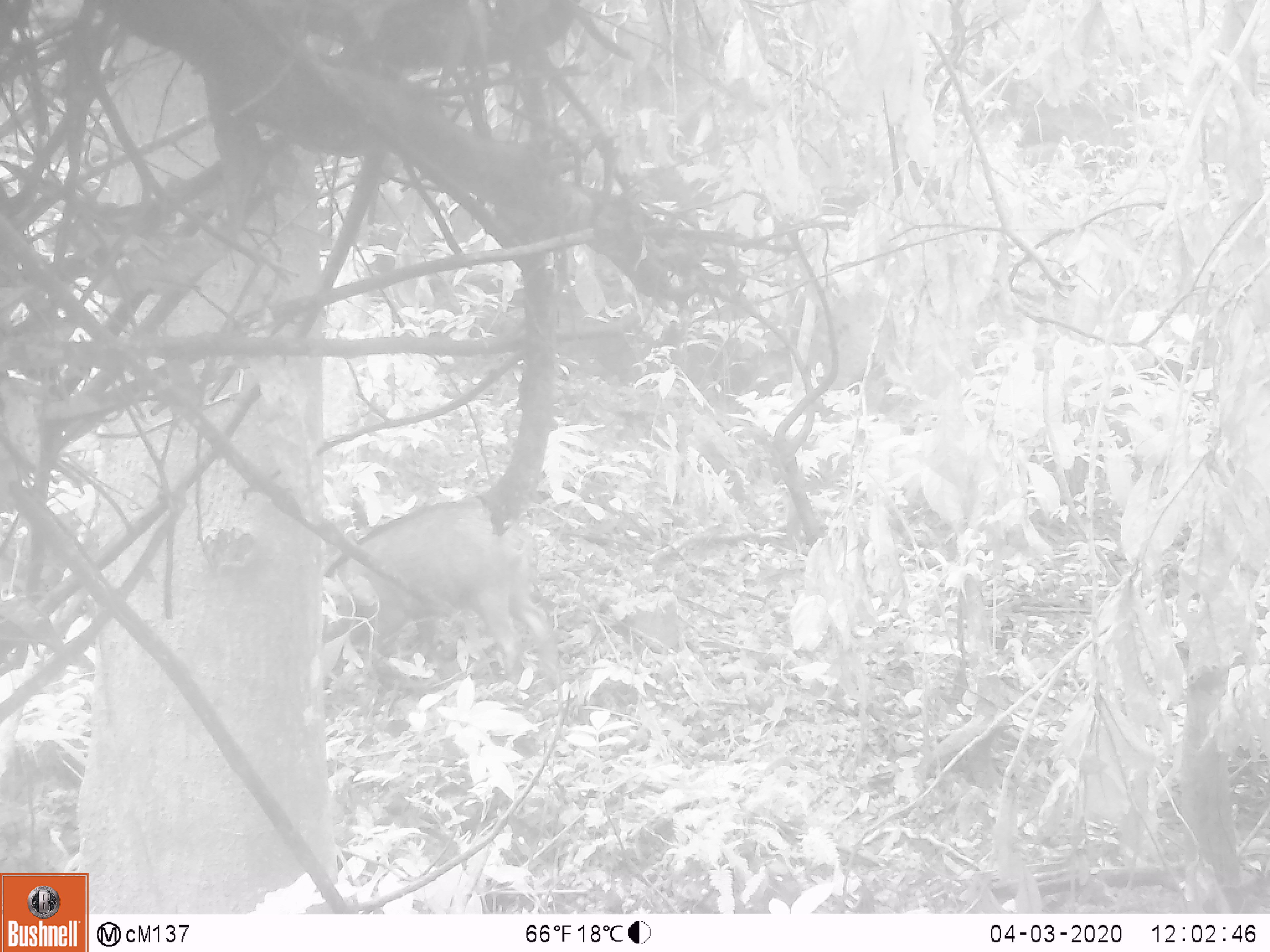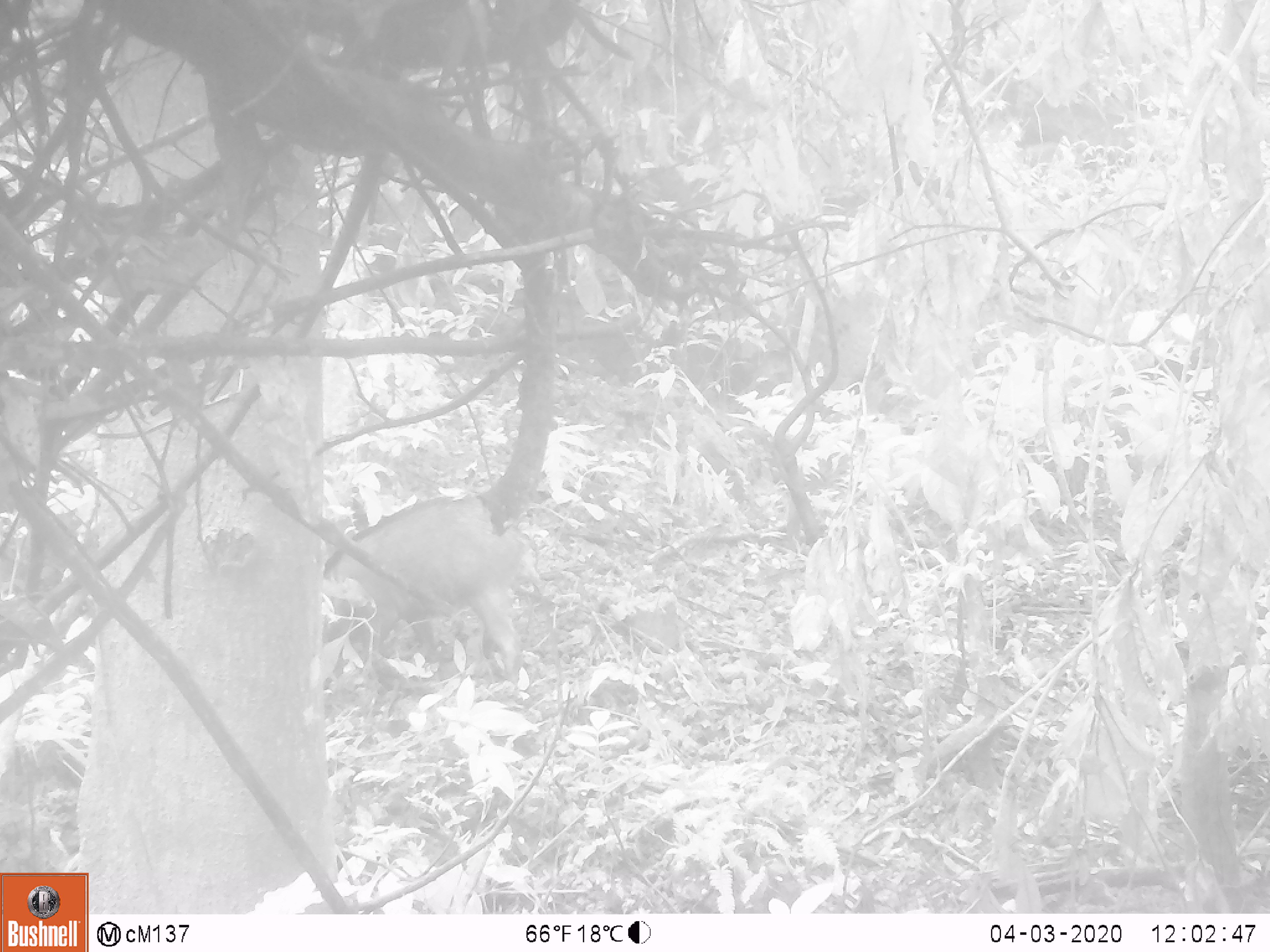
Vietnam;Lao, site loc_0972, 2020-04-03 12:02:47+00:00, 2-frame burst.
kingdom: Animalia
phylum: Chordata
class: Mammalia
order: Artiodactyla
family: Suidae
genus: Sus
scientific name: Sus scrofa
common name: eurasian wild pig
Eurasian wild pig (Sus scrofa). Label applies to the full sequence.